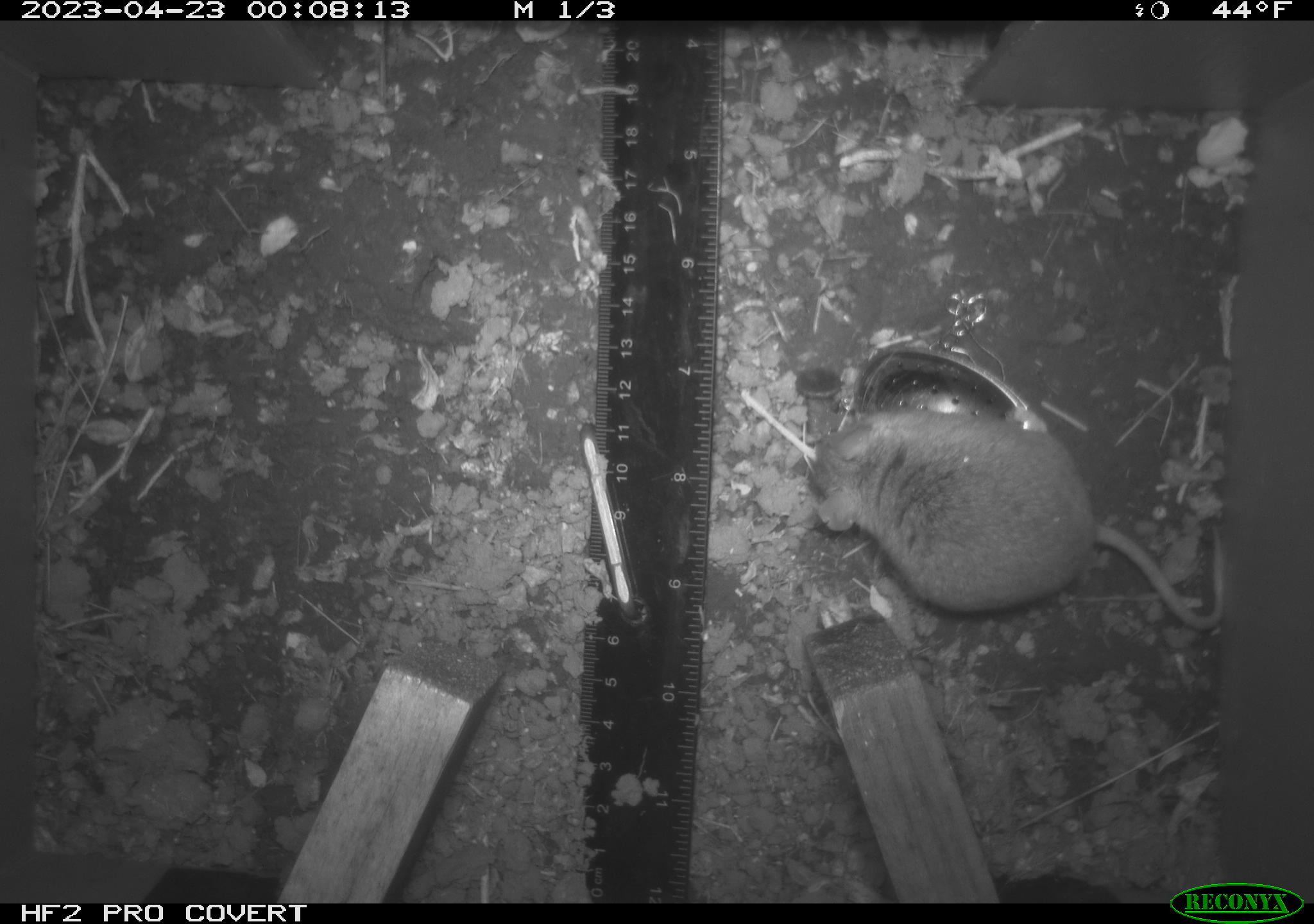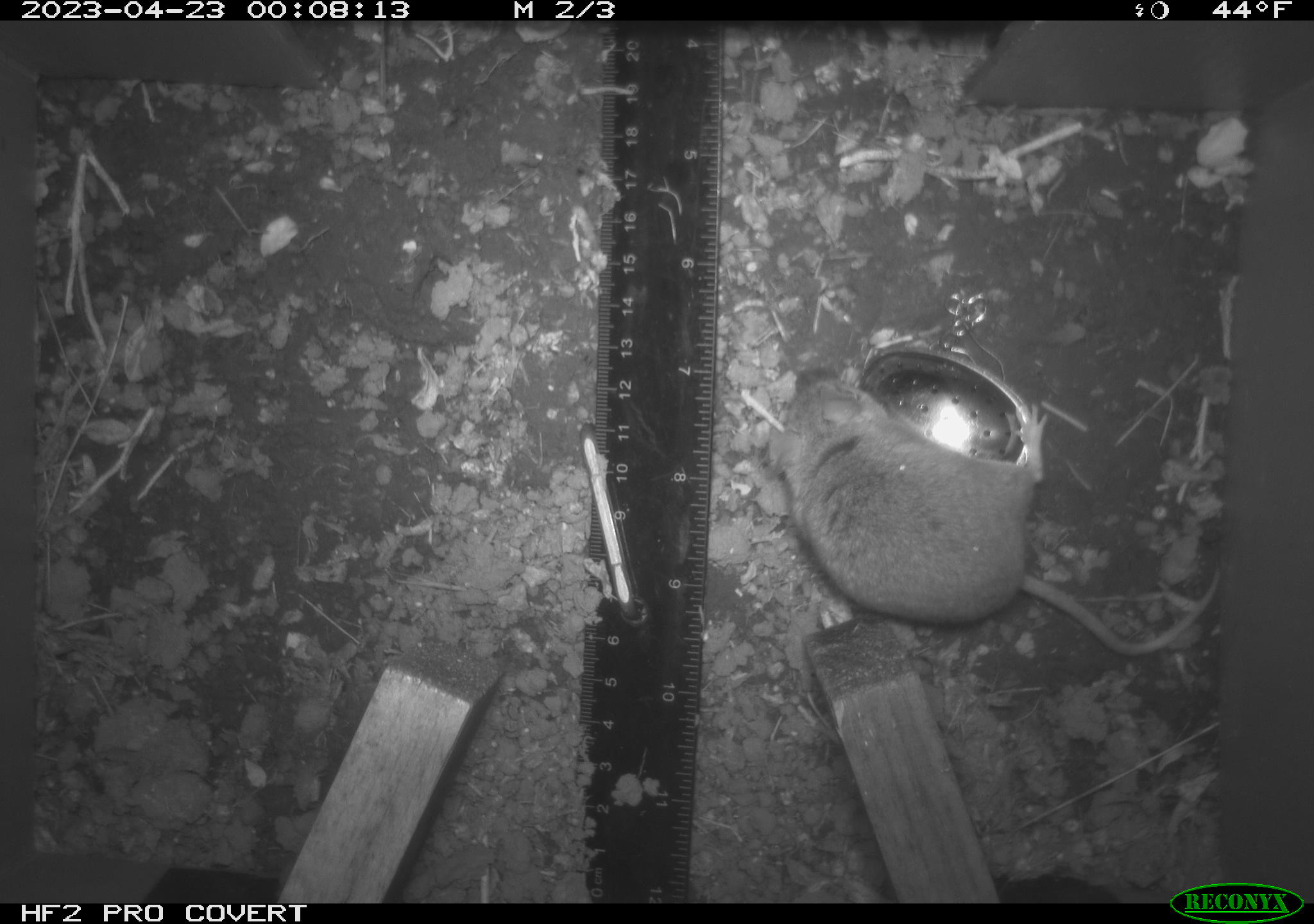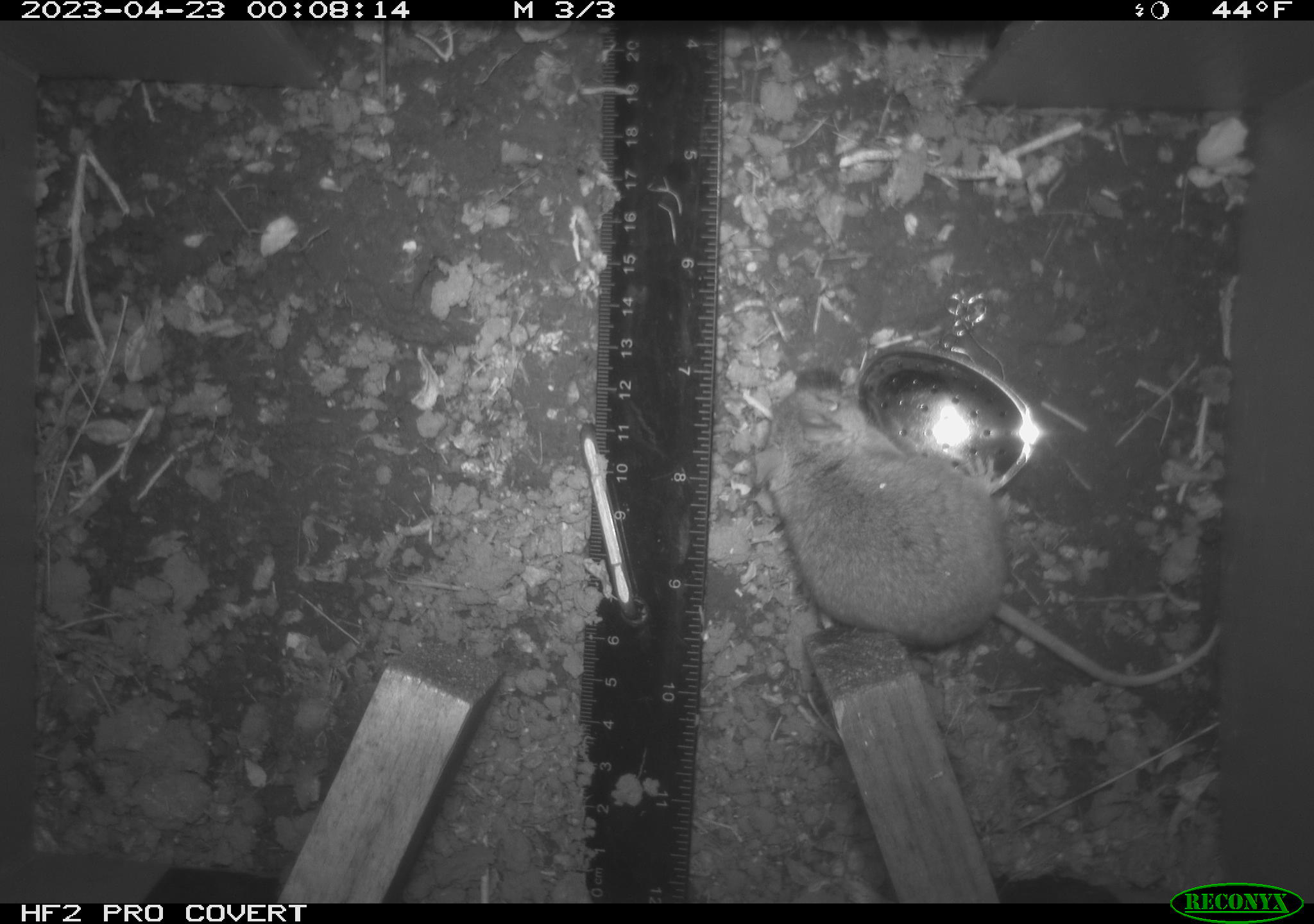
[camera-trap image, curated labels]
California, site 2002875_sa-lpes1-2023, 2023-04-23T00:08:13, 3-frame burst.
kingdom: Animalia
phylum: Chordata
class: Mammalia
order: Rodentia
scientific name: Rodentia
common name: mouse species